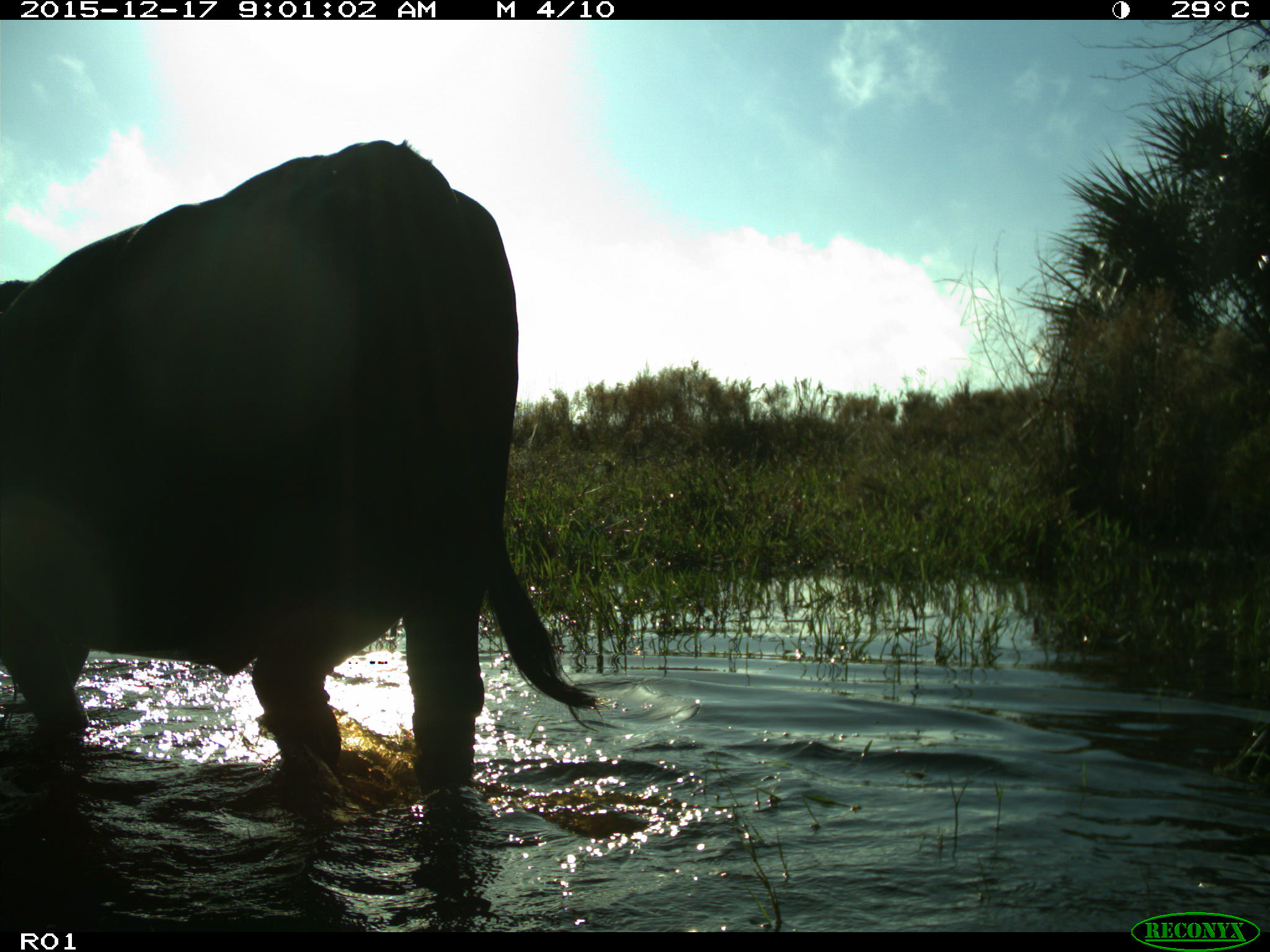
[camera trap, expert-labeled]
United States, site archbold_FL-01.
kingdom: Animalia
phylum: Chordata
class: Mammalia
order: Artiodactyla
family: Bovidae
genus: Bos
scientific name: Bos taurus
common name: domestic cow